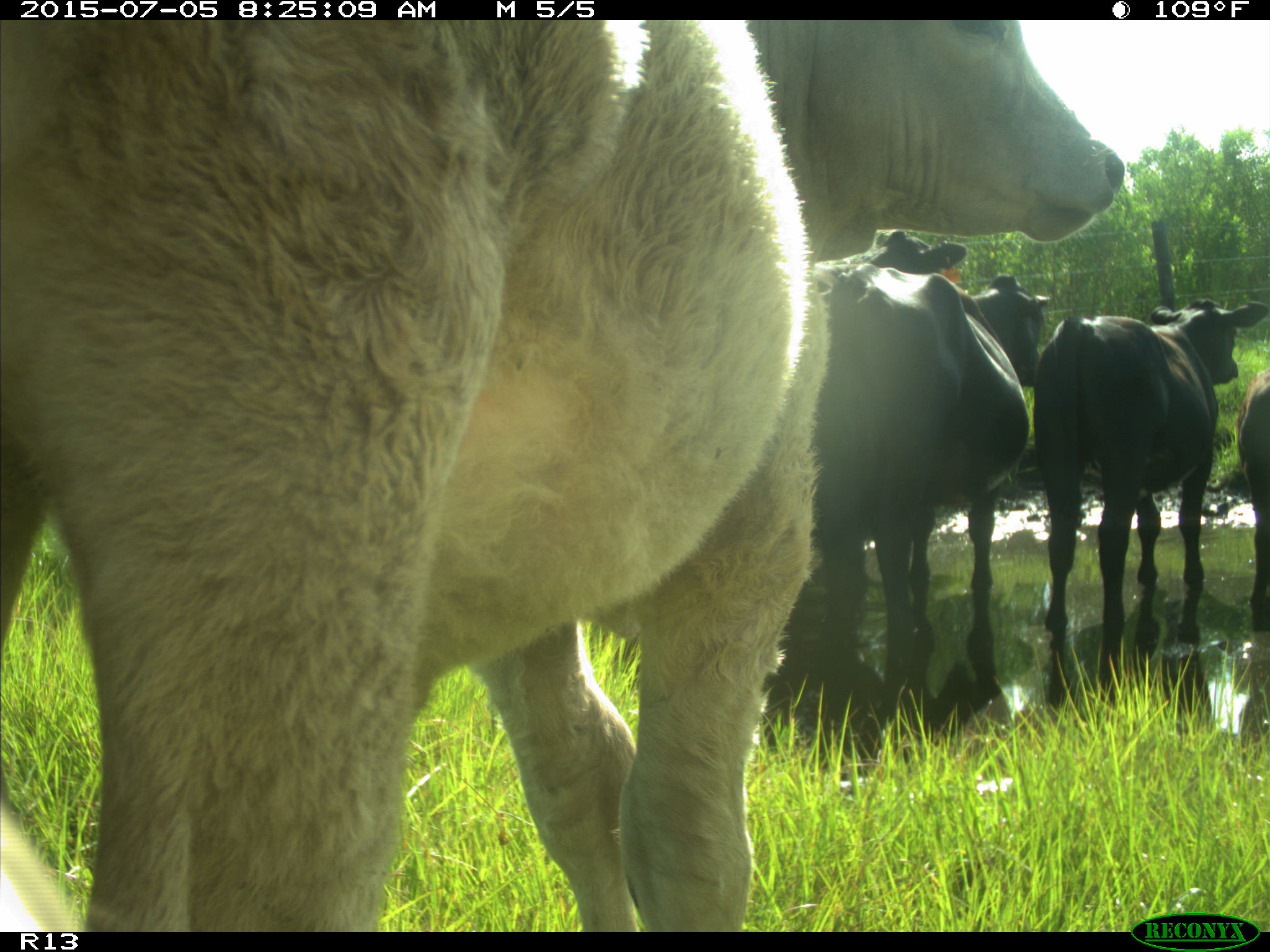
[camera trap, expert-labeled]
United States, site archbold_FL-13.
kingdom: Animalia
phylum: Chordata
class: Mammalia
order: Artiodactyla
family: Bovidae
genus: Bos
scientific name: Bos taurus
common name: domestic cow